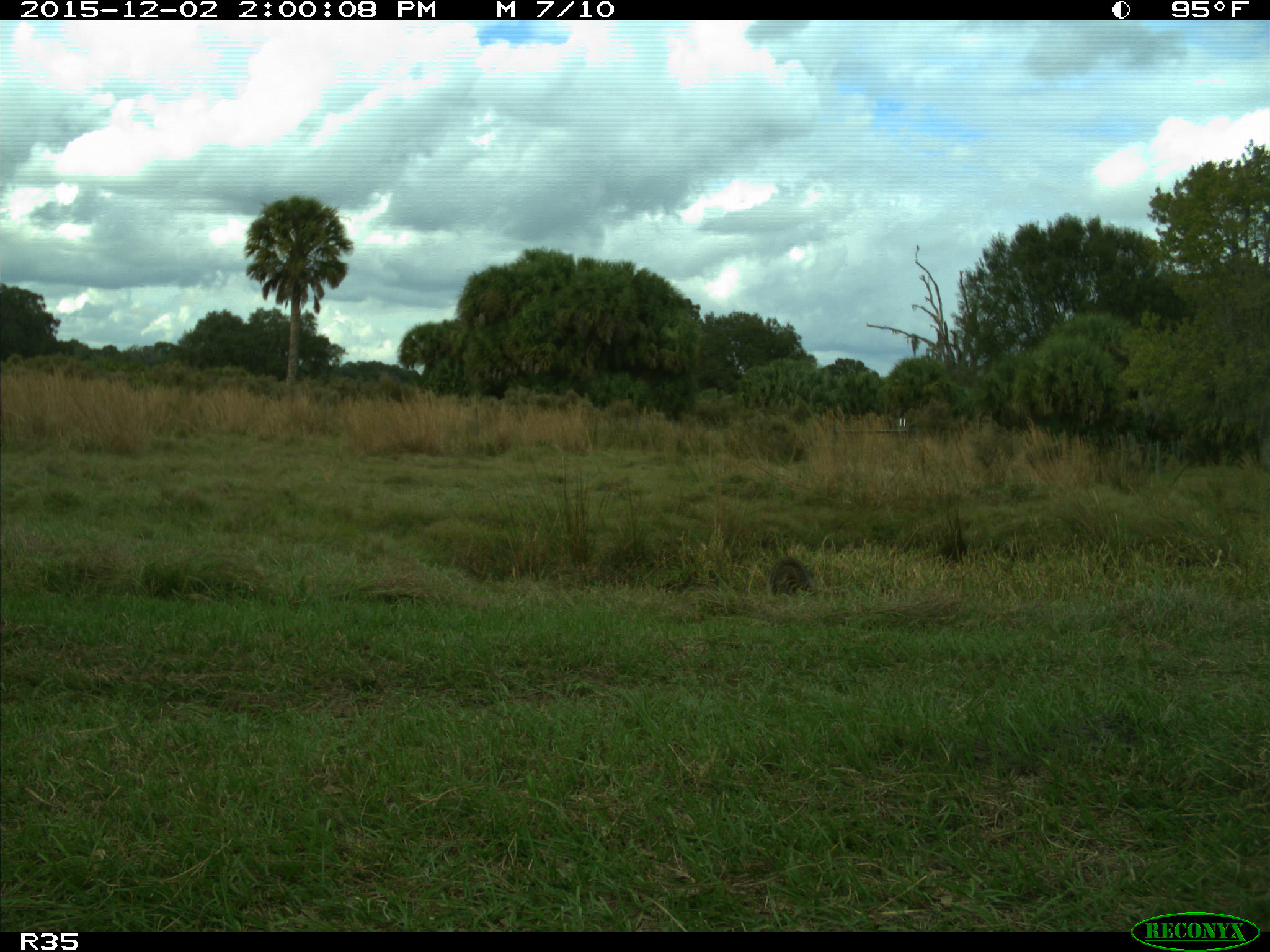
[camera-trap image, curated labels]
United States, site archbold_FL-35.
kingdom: Animalia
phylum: Chordata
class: Mammalia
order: Carnivora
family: Procyonidae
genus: Procyon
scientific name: Procyon lotor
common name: common raccoon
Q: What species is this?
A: Procyon lotor (common raccoon).